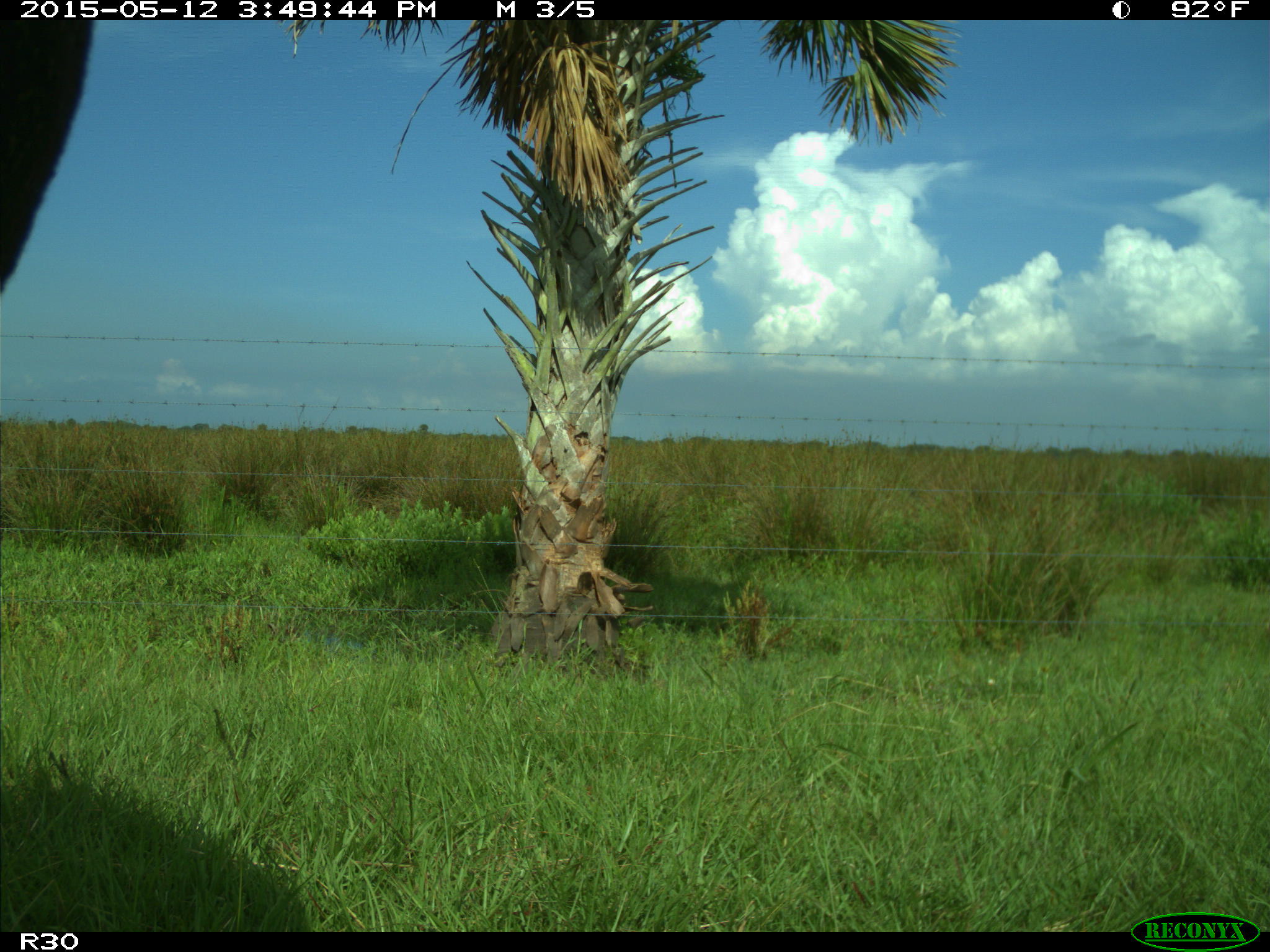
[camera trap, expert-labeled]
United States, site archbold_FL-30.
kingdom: Animalia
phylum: Chordata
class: Mammalia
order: Artiodactyla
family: Bovidae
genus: Bos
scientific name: Bos taurus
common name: domestic cow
Bos taurus (domestic cow).